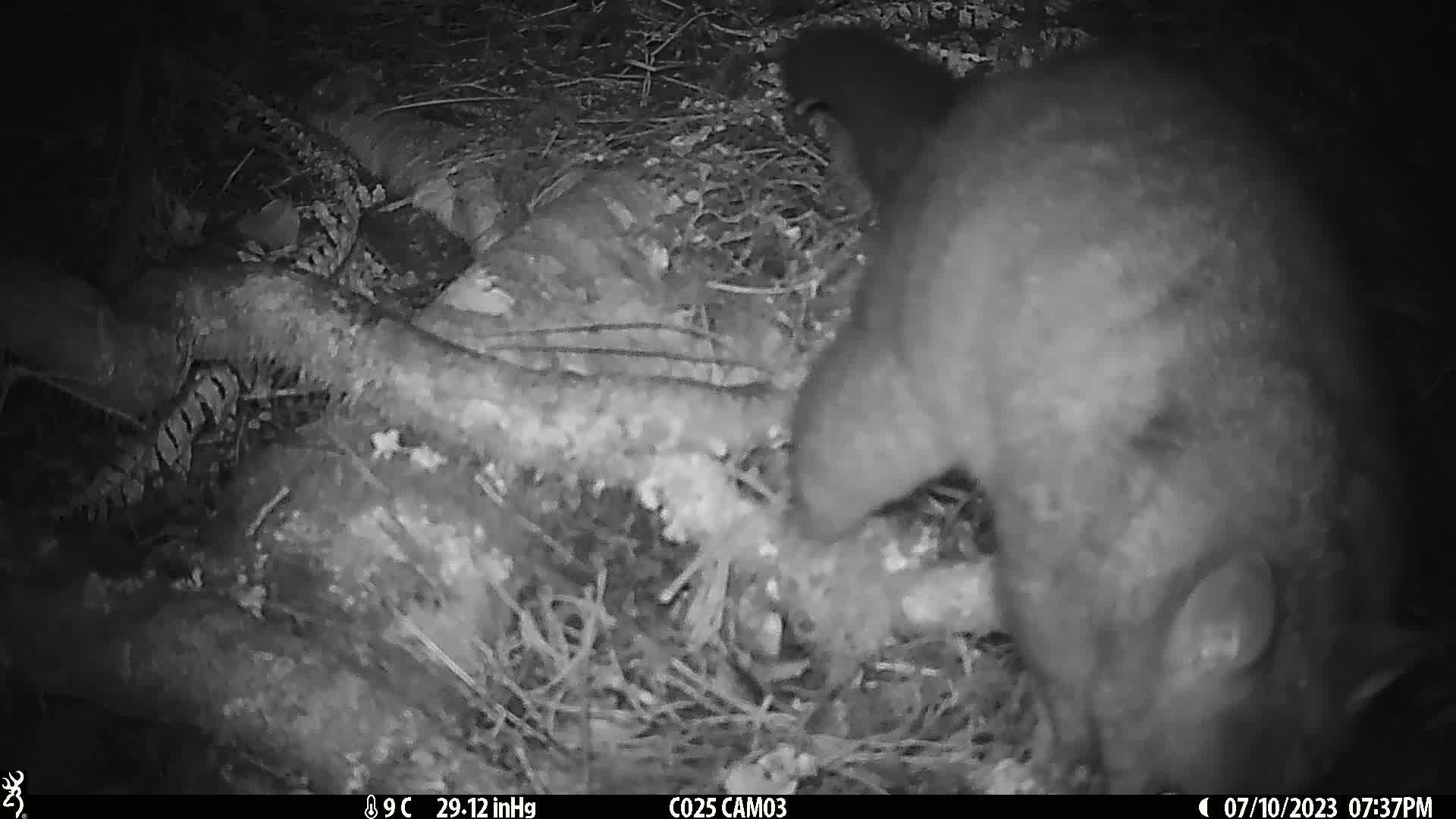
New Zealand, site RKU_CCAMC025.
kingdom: Animalia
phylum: Chordata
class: Mammalia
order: Diprotodontia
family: Phalangeridae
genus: Trichosurus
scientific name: Trichosurus vulpecula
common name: common brushtail possum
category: possum